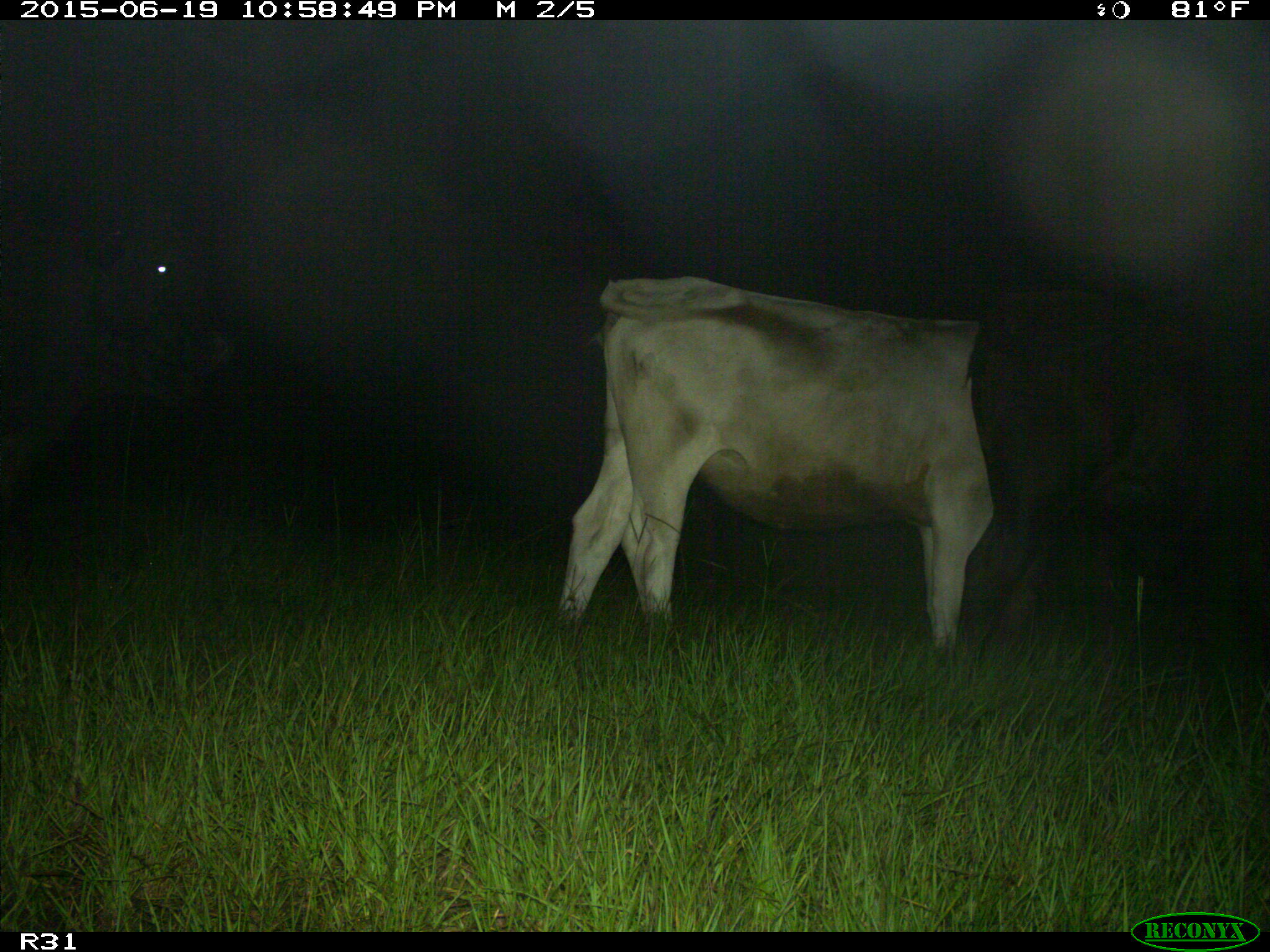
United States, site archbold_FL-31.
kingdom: Animalia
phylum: Chordata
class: Mammalia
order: Artiodactyla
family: Bovidae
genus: Bos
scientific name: Bos taurus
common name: domestic cow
Bos taurus (domestic cow).